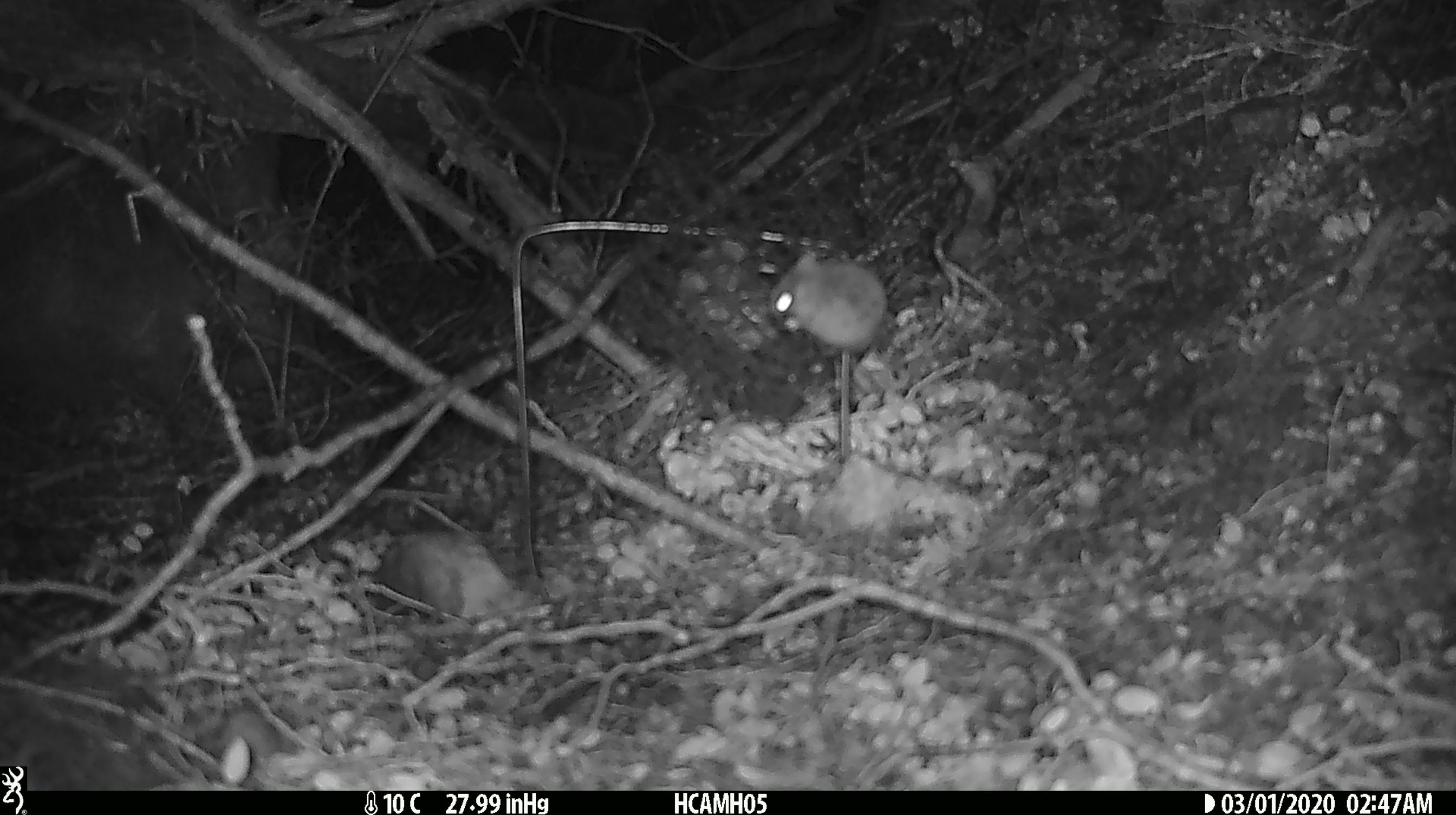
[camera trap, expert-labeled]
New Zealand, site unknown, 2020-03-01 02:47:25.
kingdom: Animalia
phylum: Chordata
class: Mammalia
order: Rodentia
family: Muridae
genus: Mus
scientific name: Mus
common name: mouse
Mouse (Mus).